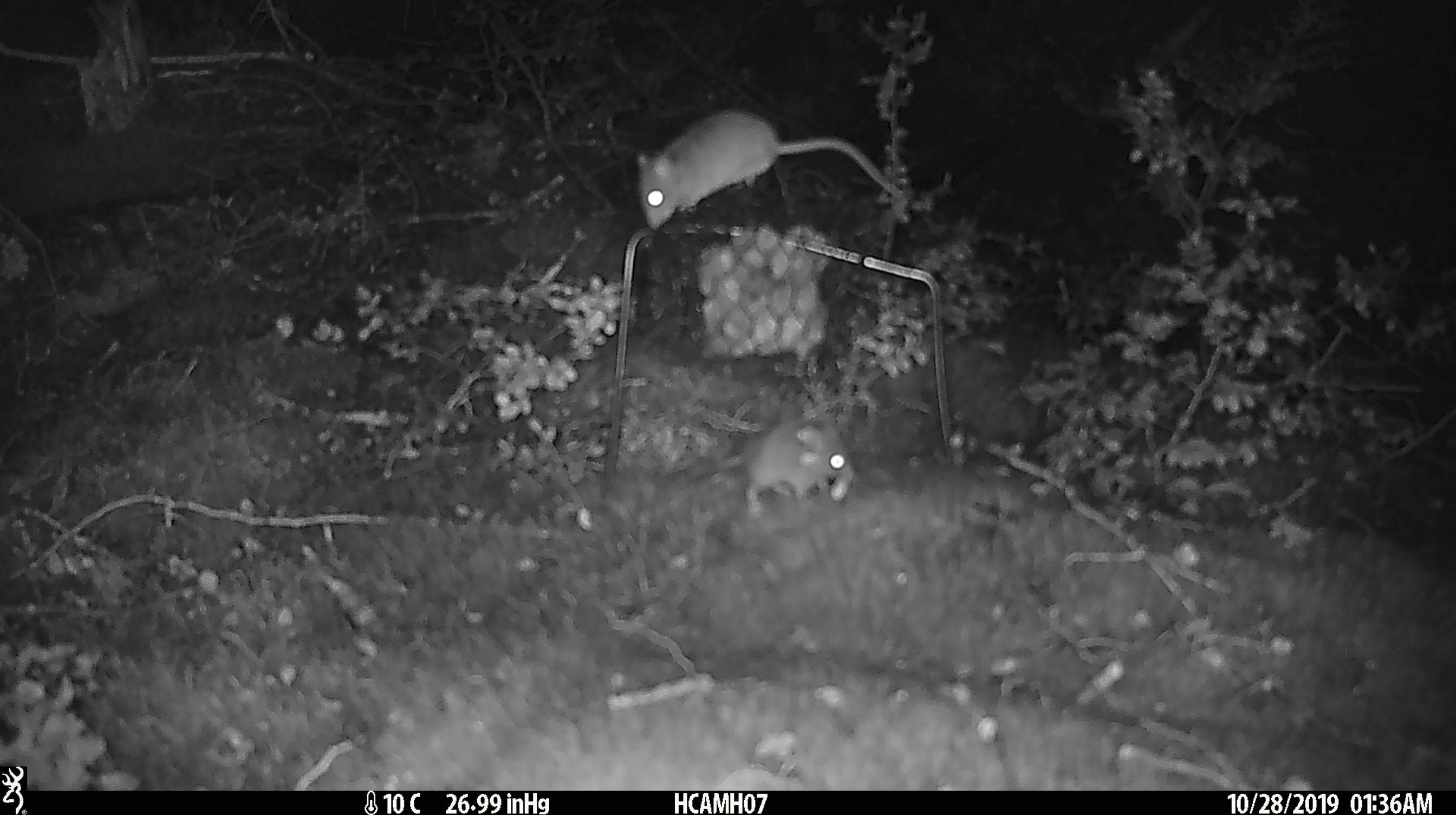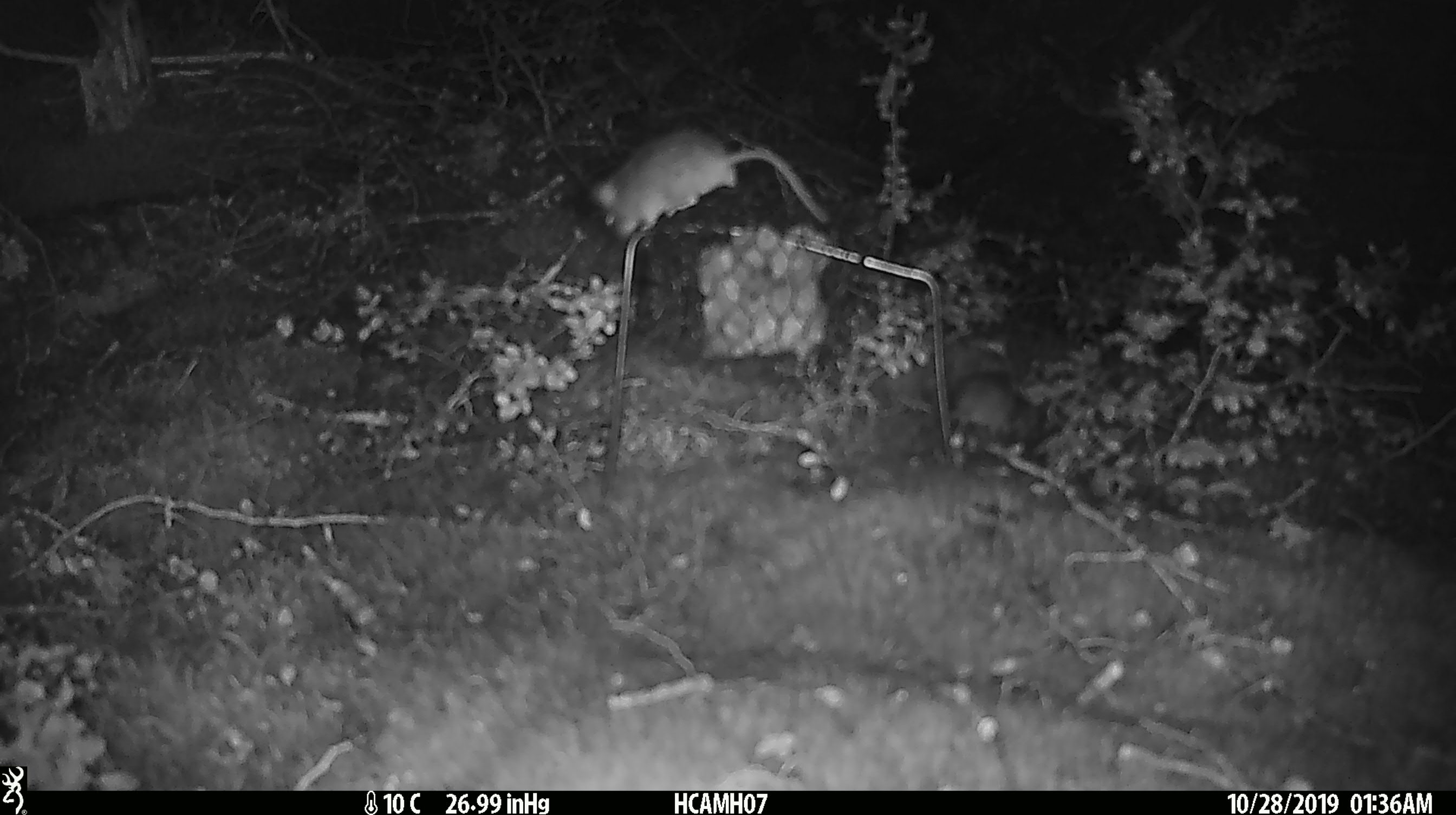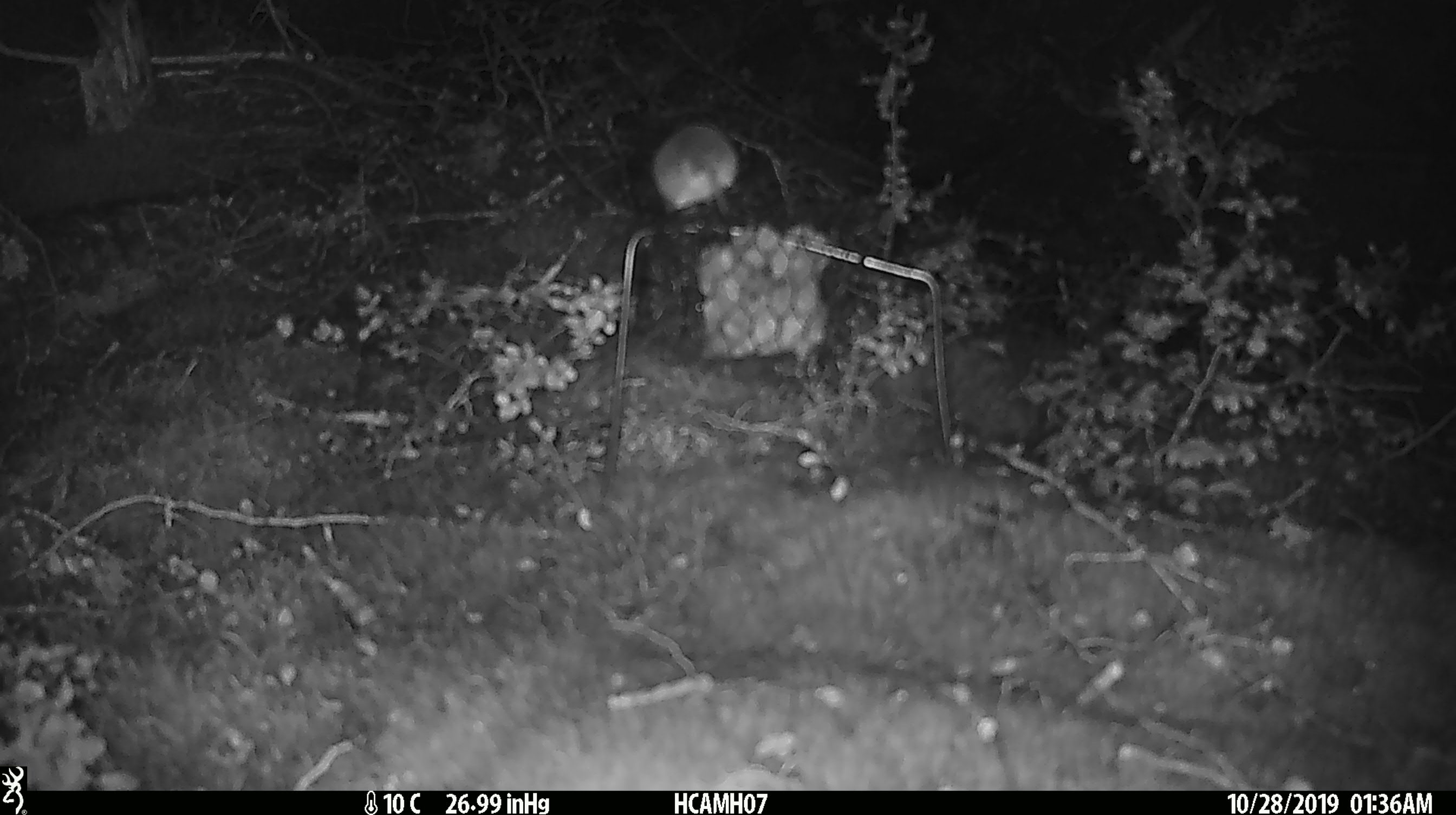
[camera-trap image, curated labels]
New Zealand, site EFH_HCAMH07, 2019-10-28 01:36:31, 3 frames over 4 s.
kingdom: Animalia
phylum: Chordata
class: Mammalia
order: Rodentia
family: Muridae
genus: Mus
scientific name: Mus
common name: mouse